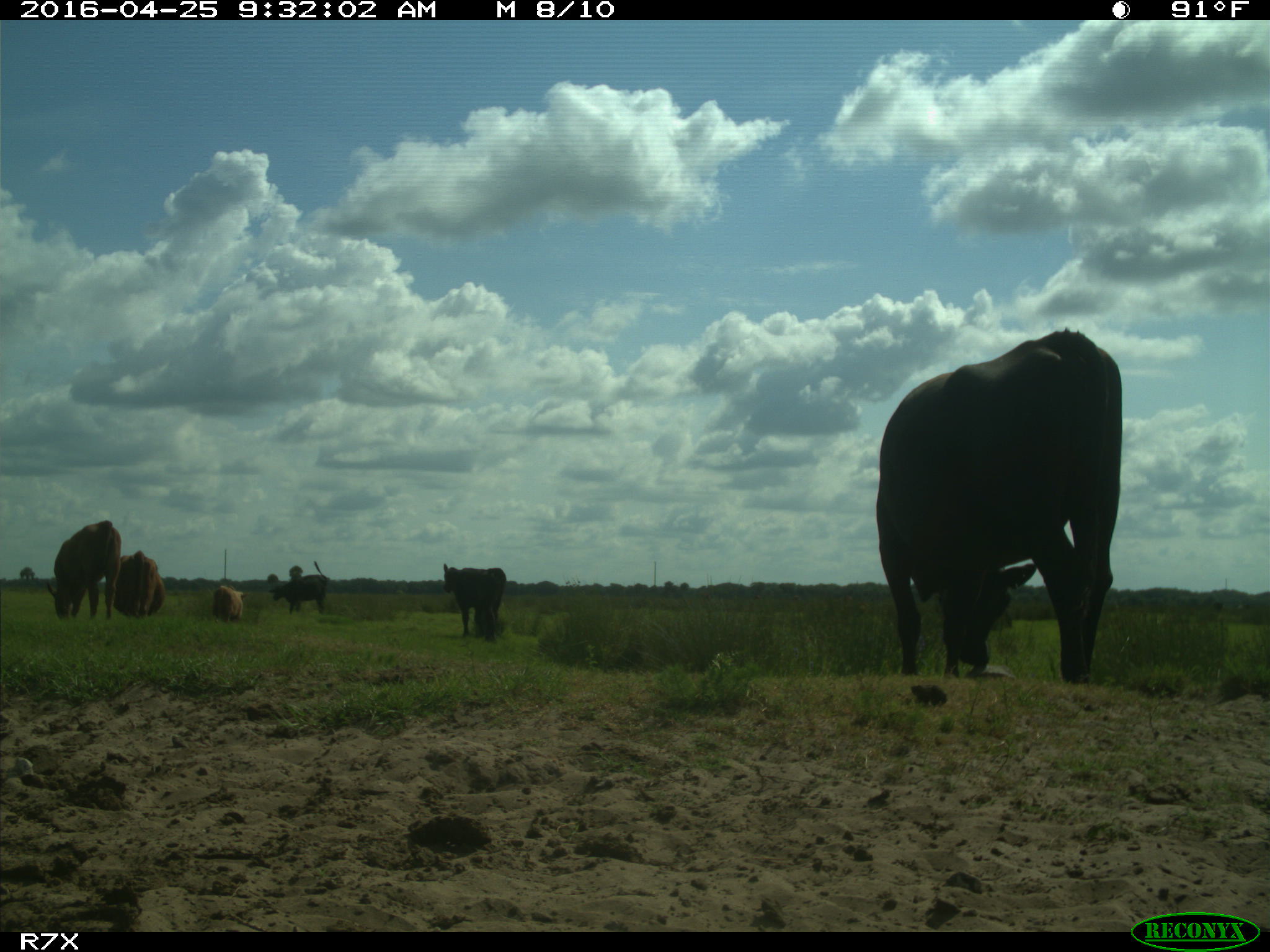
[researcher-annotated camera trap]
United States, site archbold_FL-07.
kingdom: Animalia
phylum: Chordata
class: Mammalia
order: Artiodactyla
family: Bovidae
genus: Bos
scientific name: Bos taurus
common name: domestic cow